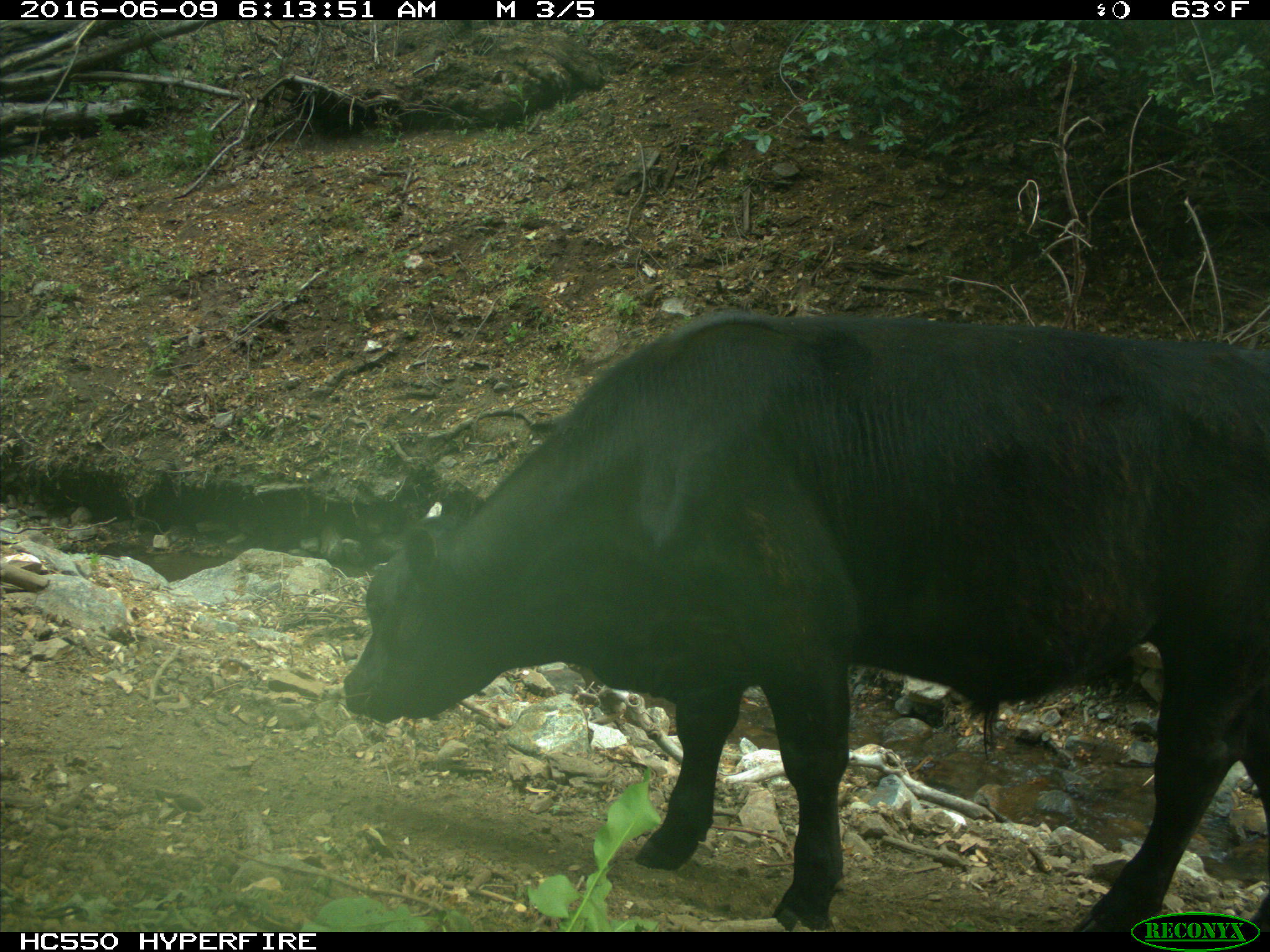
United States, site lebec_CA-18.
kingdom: Animalia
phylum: Chordata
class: Mammalia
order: Artiodactyla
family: Bovidae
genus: Bos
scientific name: Bos taurus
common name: domestic cow